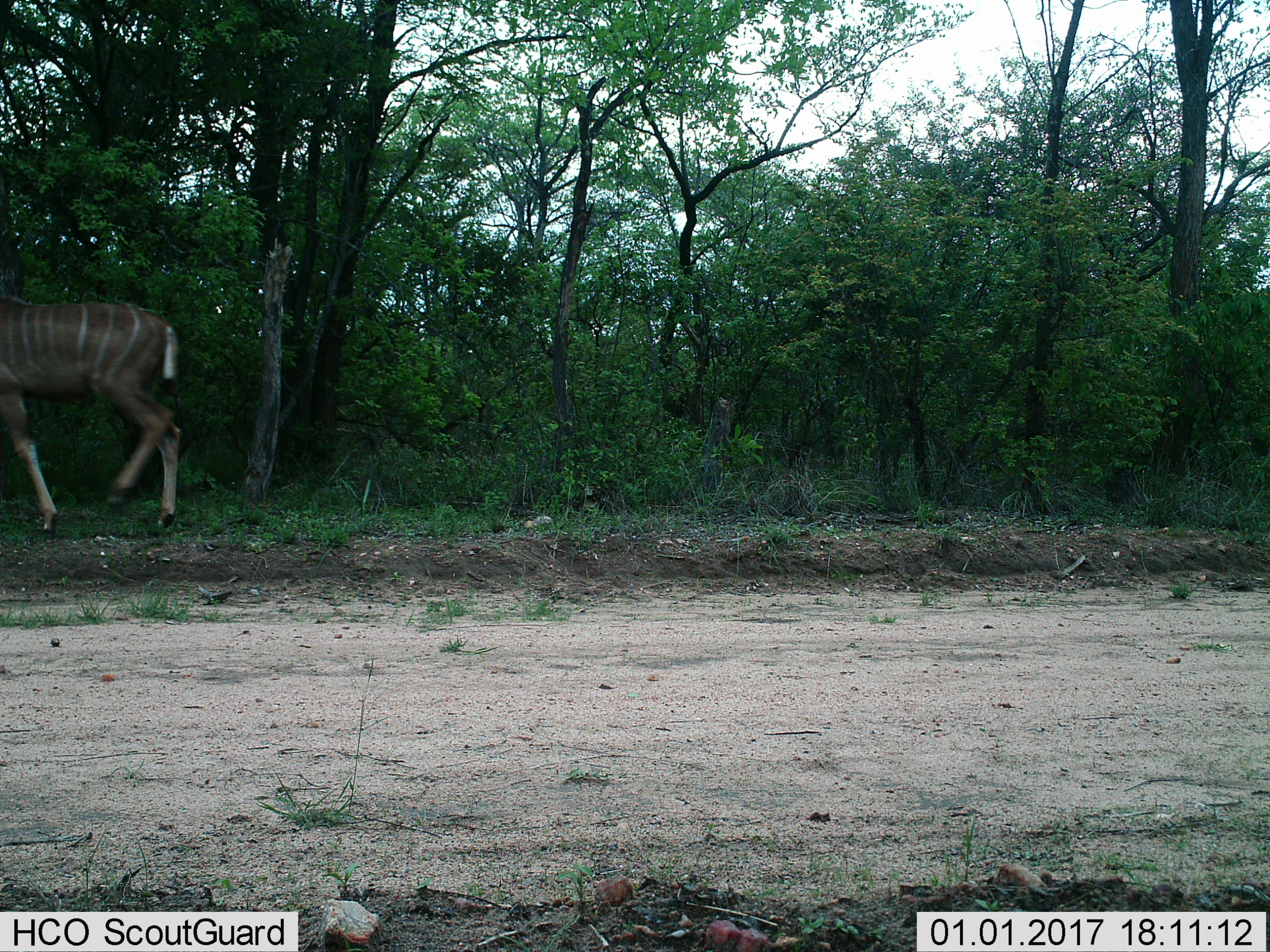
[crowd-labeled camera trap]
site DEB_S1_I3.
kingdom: Animalia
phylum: Chordata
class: Mammalia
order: Artiodactyla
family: Bovidae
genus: Tragelaphus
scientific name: Tragelaphus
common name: kudu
Kudu (Tragelaphus), count 1. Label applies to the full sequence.